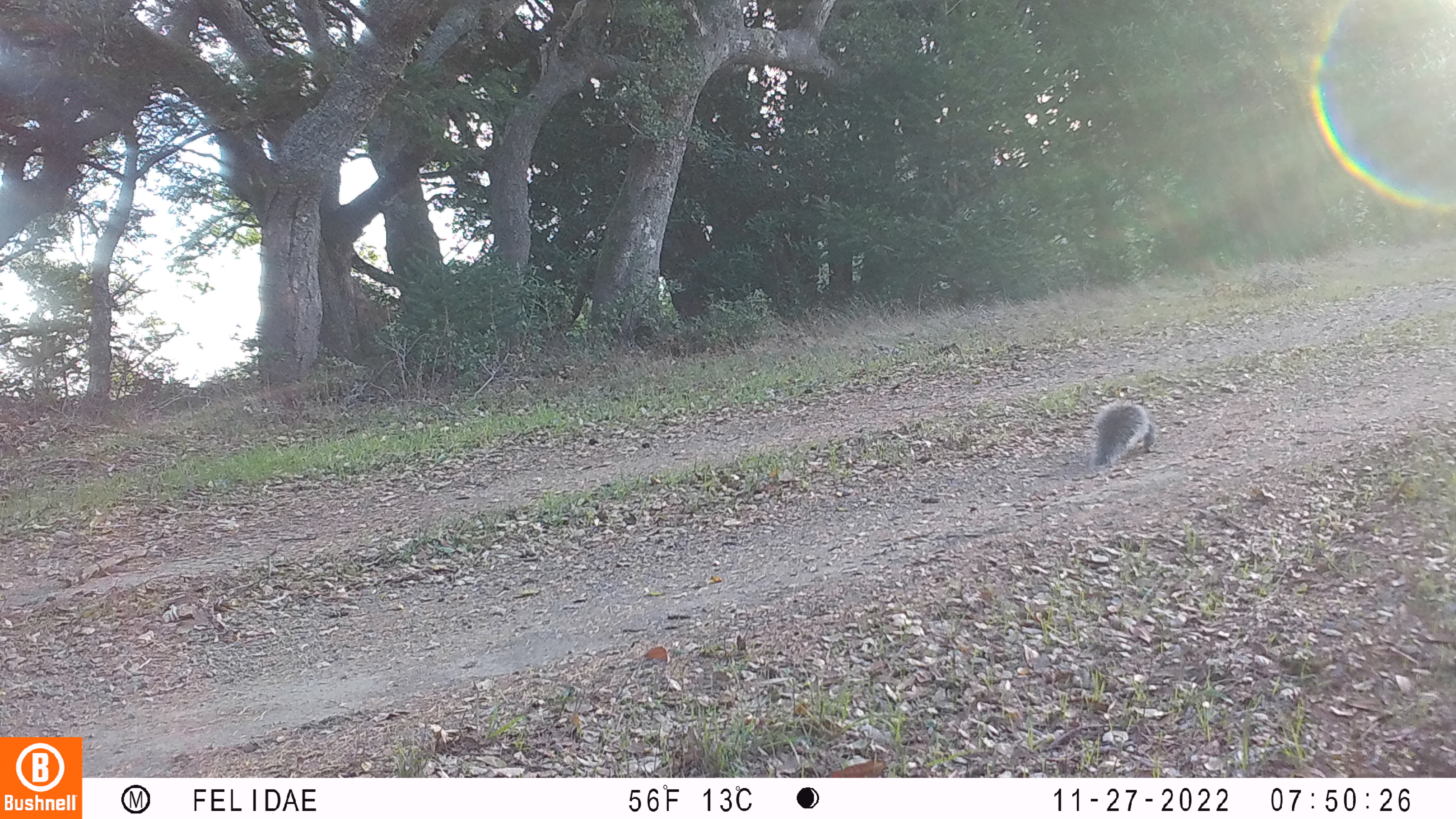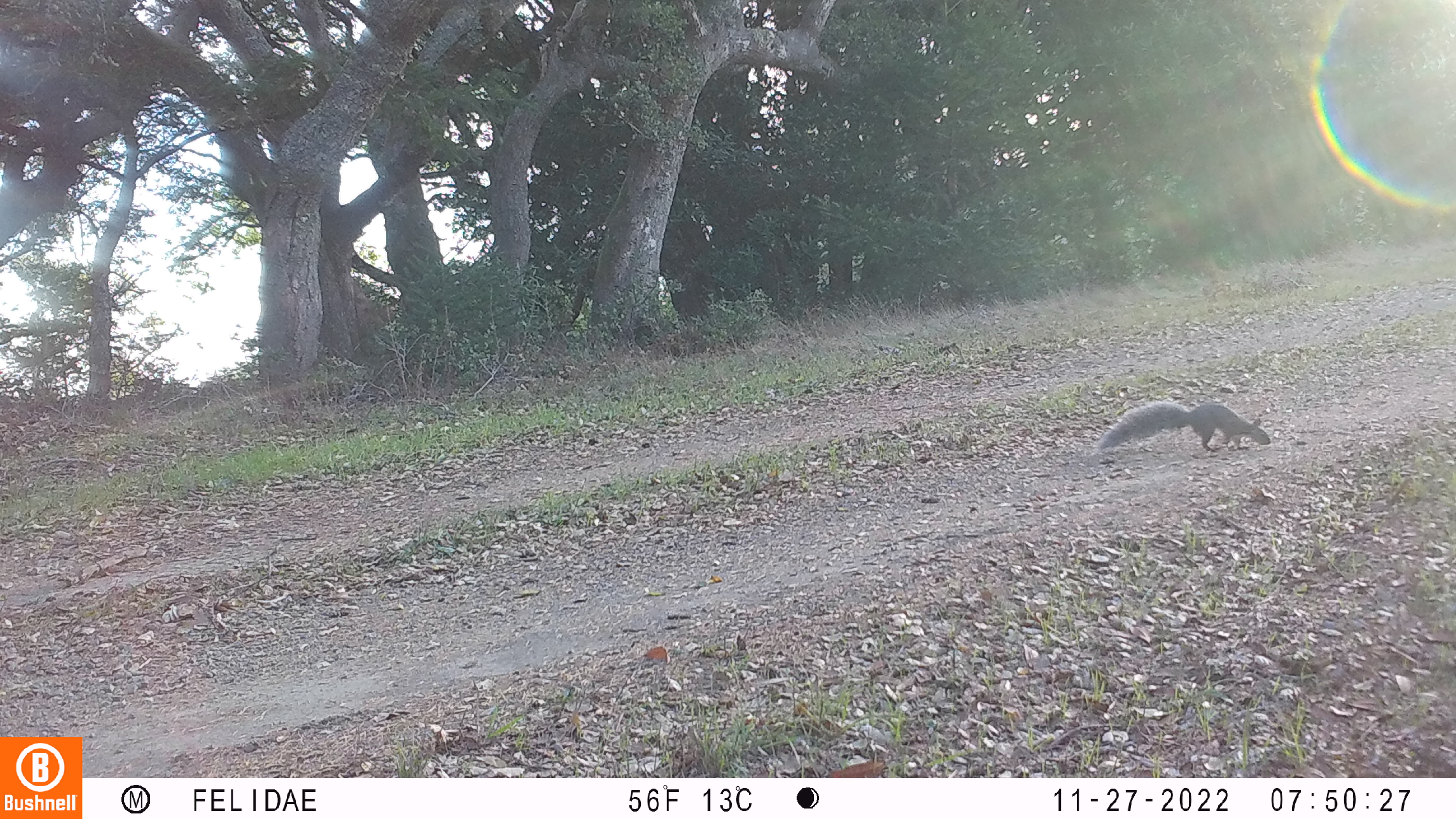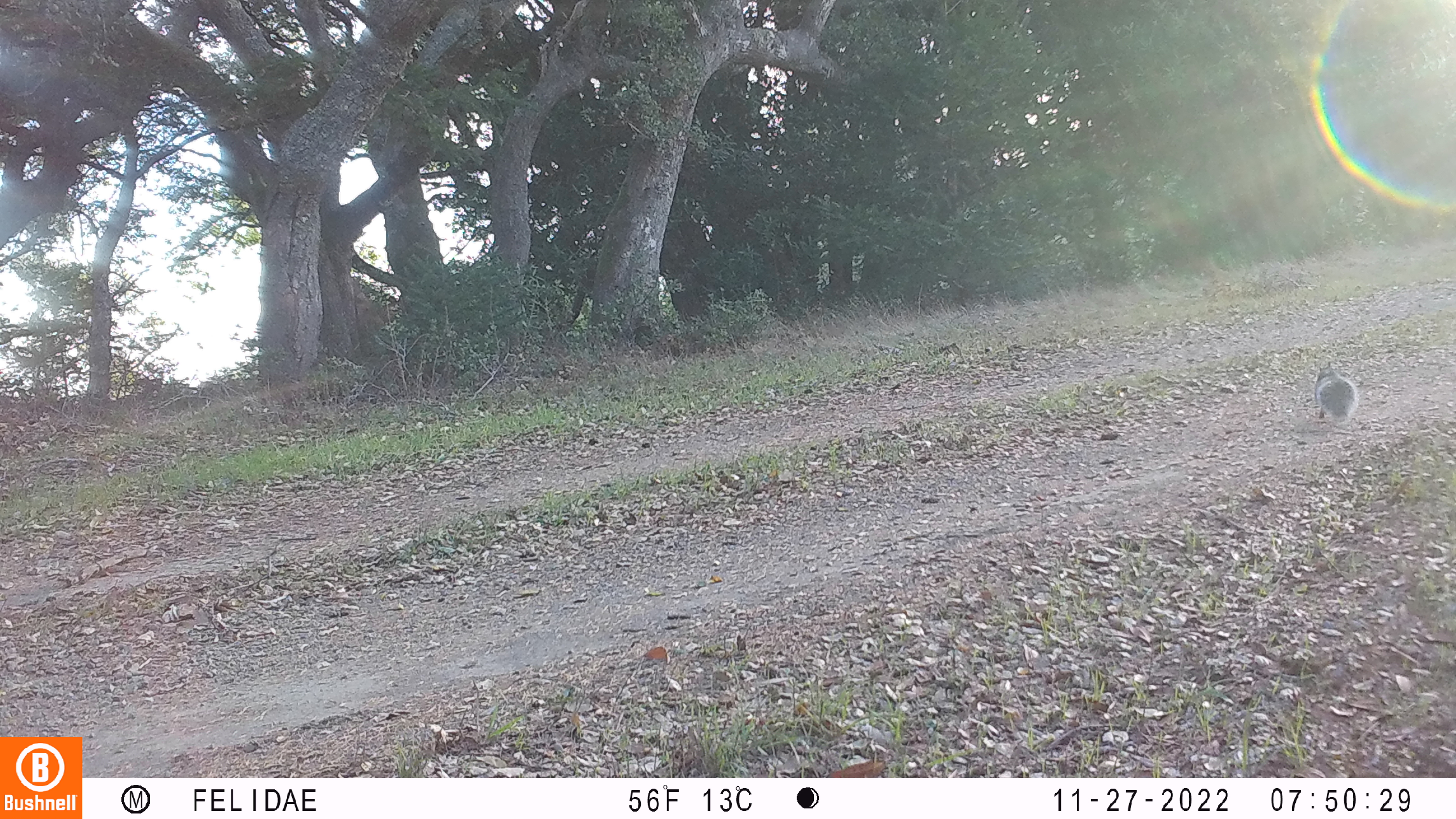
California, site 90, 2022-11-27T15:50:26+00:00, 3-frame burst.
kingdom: Animalia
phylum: Chordata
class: Mammalia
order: Rodentia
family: Sciuridae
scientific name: Sciuridae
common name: squirrel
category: unknown squirrel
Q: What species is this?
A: Unknown squirrel (squirrel) (Sciuridae).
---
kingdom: Animalia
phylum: Chordata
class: Mammalia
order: Rodentia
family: Sciuridae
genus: Sciurus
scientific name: Sciurus griseus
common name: western gray squirrel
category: western grey squirrel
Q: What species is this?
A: Western grey squirrel (western gray squirrel) (Sciurus griseus).